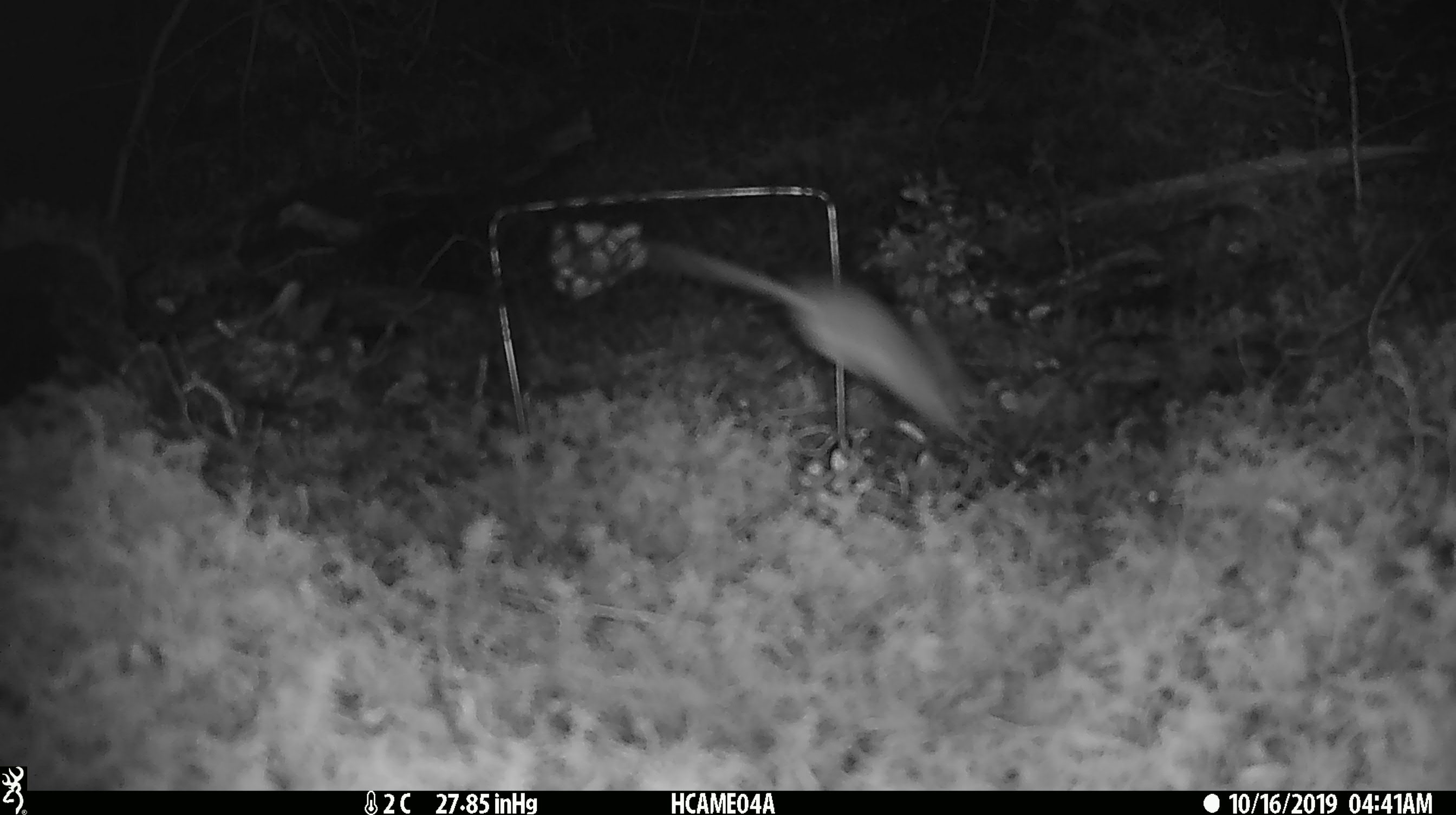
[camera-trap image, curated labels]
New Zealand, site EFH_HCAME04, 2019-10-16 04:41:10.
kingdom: Animalia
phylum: Chordata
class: Mammalia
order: Rodentia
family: Muridae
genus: Mus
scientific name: Mus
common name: mouse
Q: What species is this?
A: Mouse (Mus).